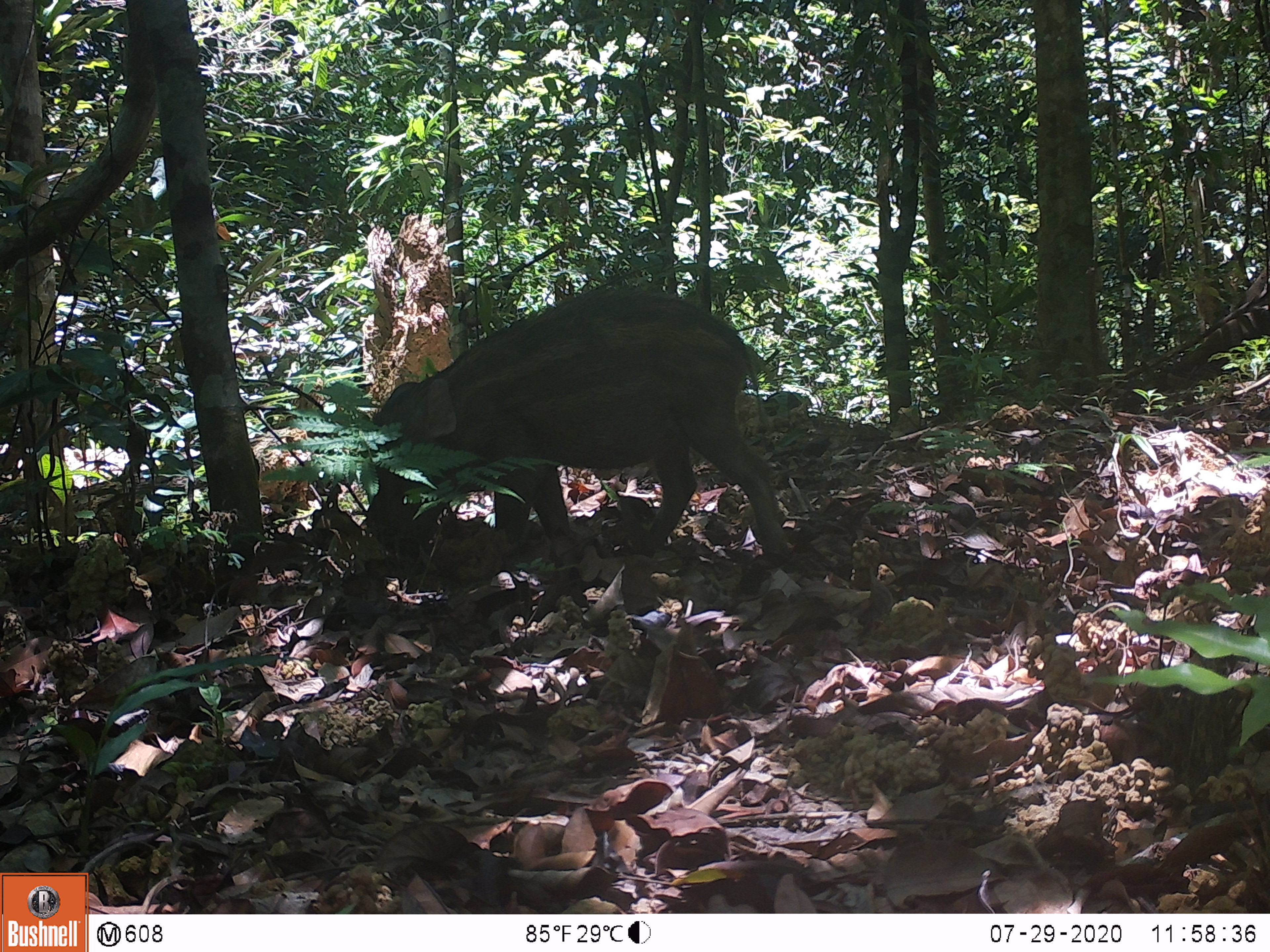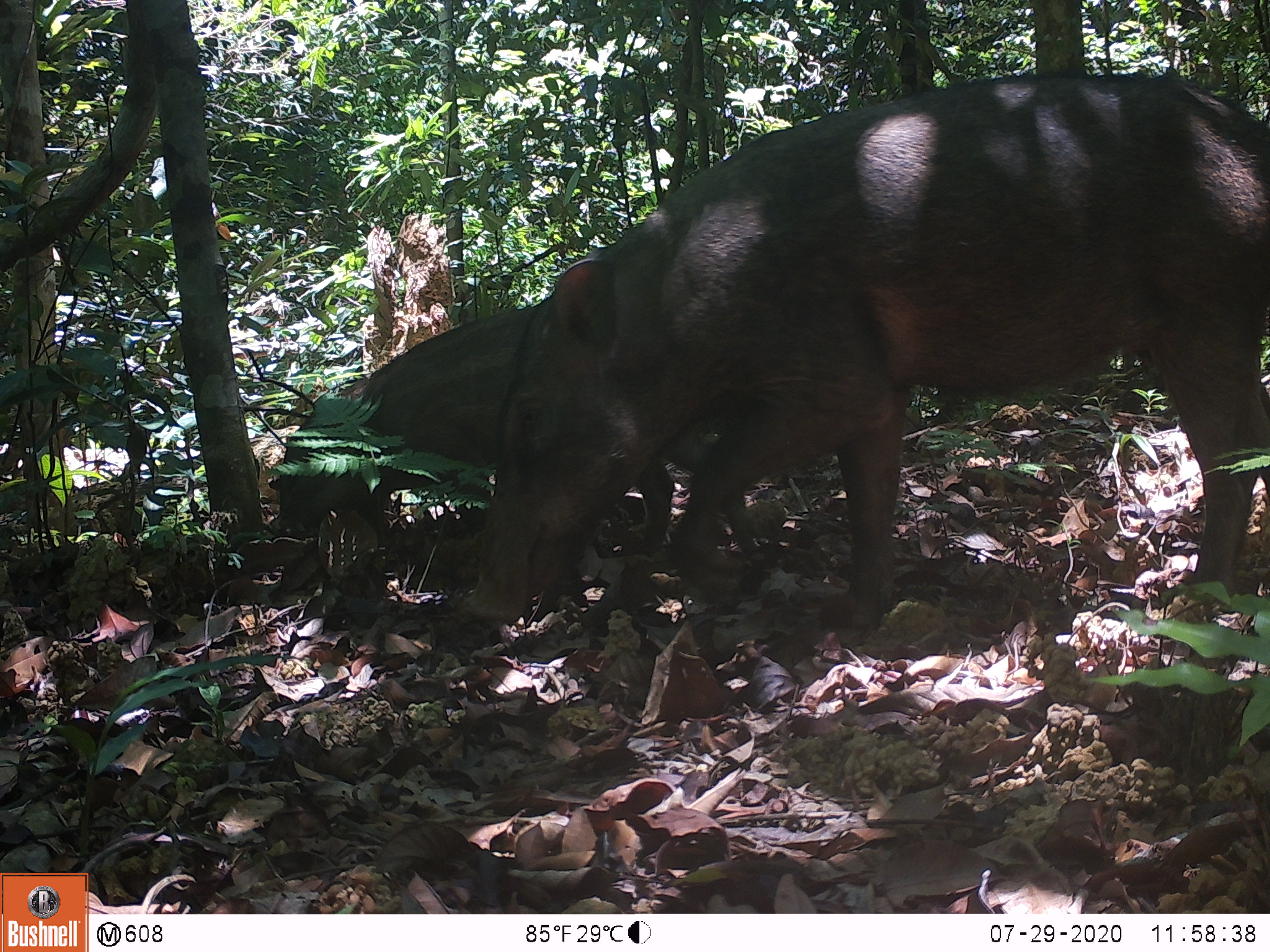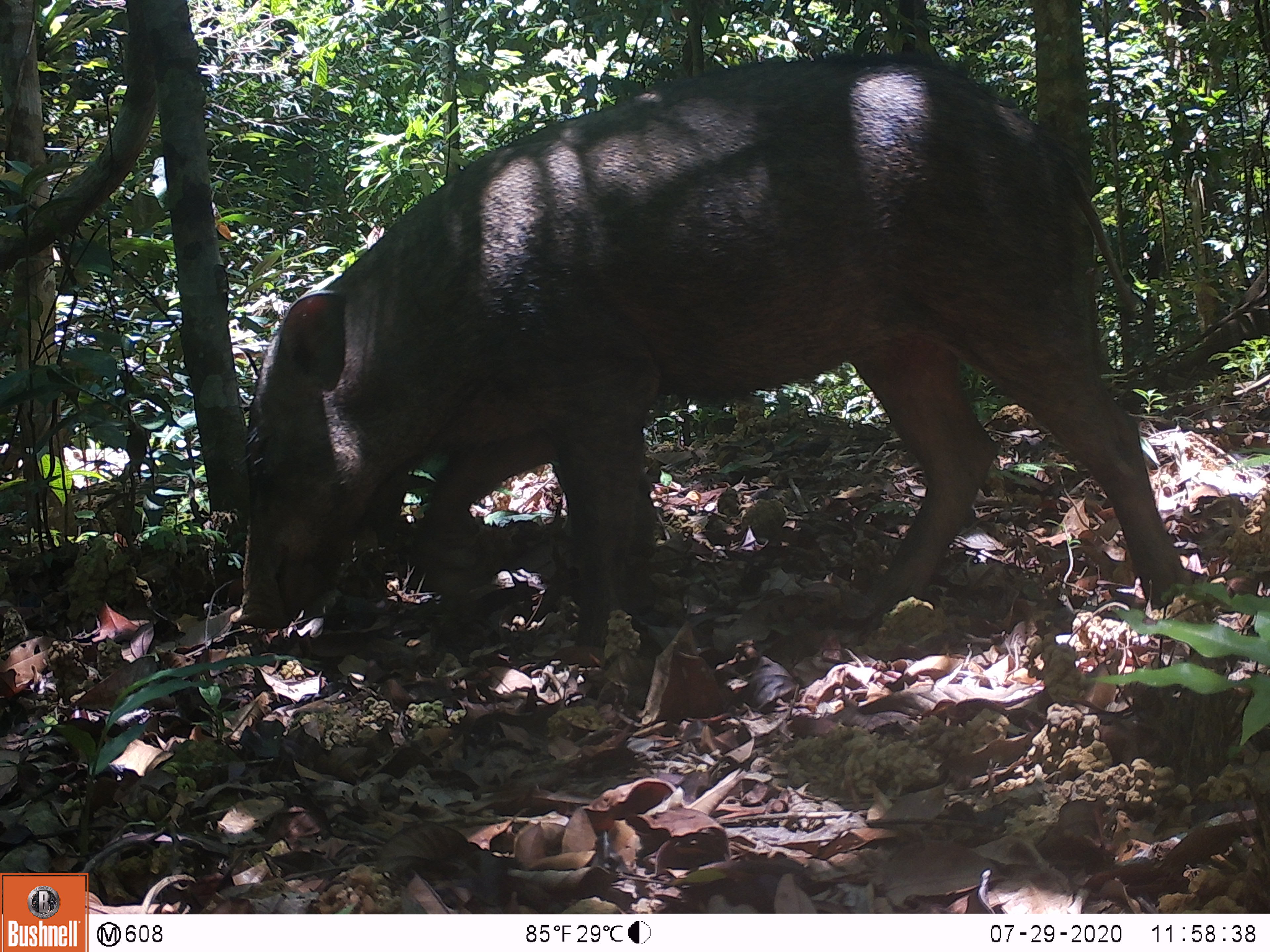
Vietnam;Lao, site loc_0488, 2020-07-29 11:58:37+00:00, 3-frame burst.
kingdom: Animalia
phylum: Chordata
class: Mammalia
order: Artiodactyla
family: Suidae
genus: Sus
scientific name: Sus scrofa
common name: eurasian wild pig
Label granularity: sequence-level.